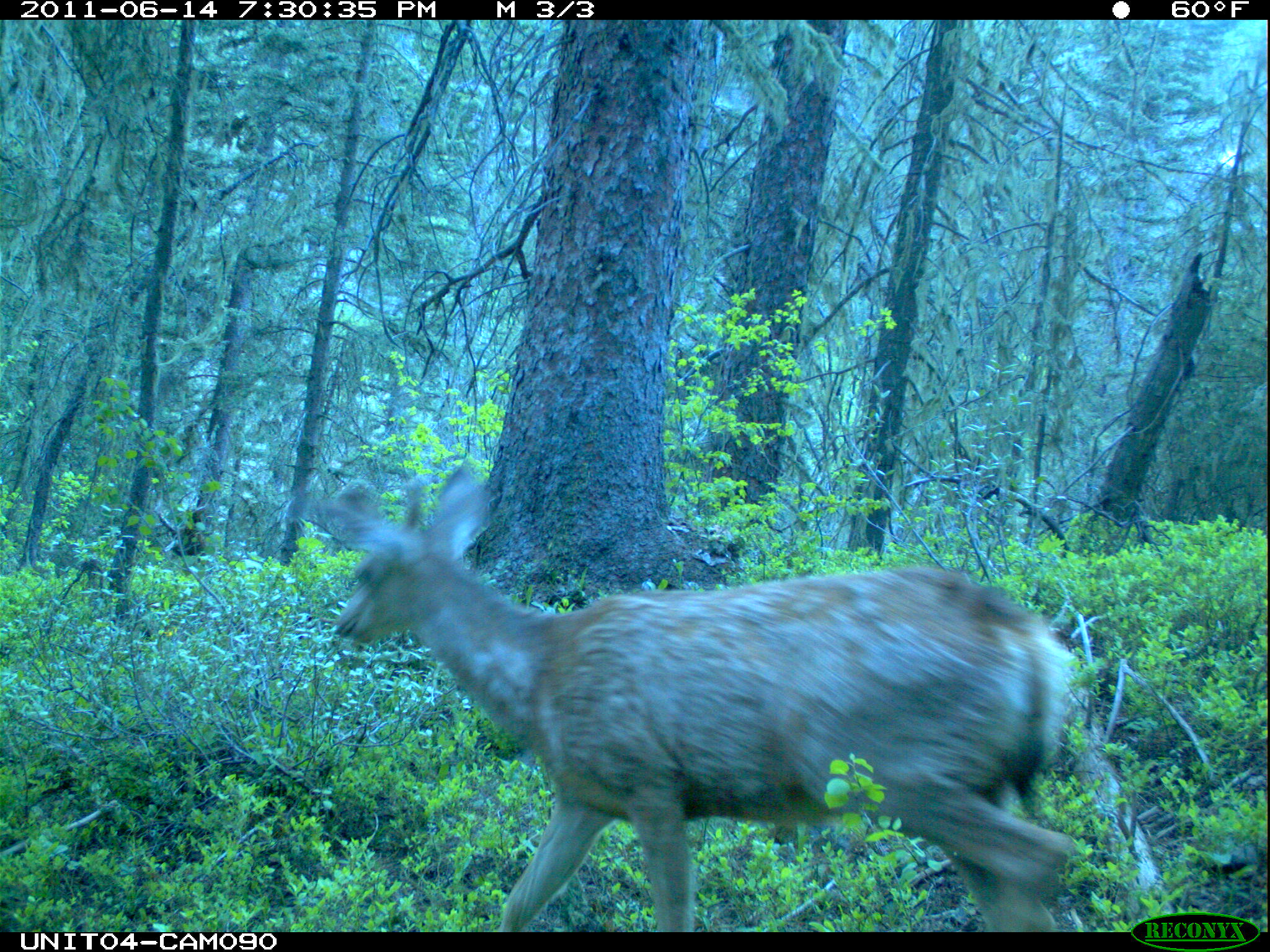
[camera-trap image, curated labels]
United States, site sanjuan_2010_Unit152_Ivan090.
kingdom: Animalia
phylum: Chordata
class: Mammalia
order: Artiodactyla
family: Cervidae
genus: Odocoileus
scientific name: Odocoileus hemionus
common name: mule deer